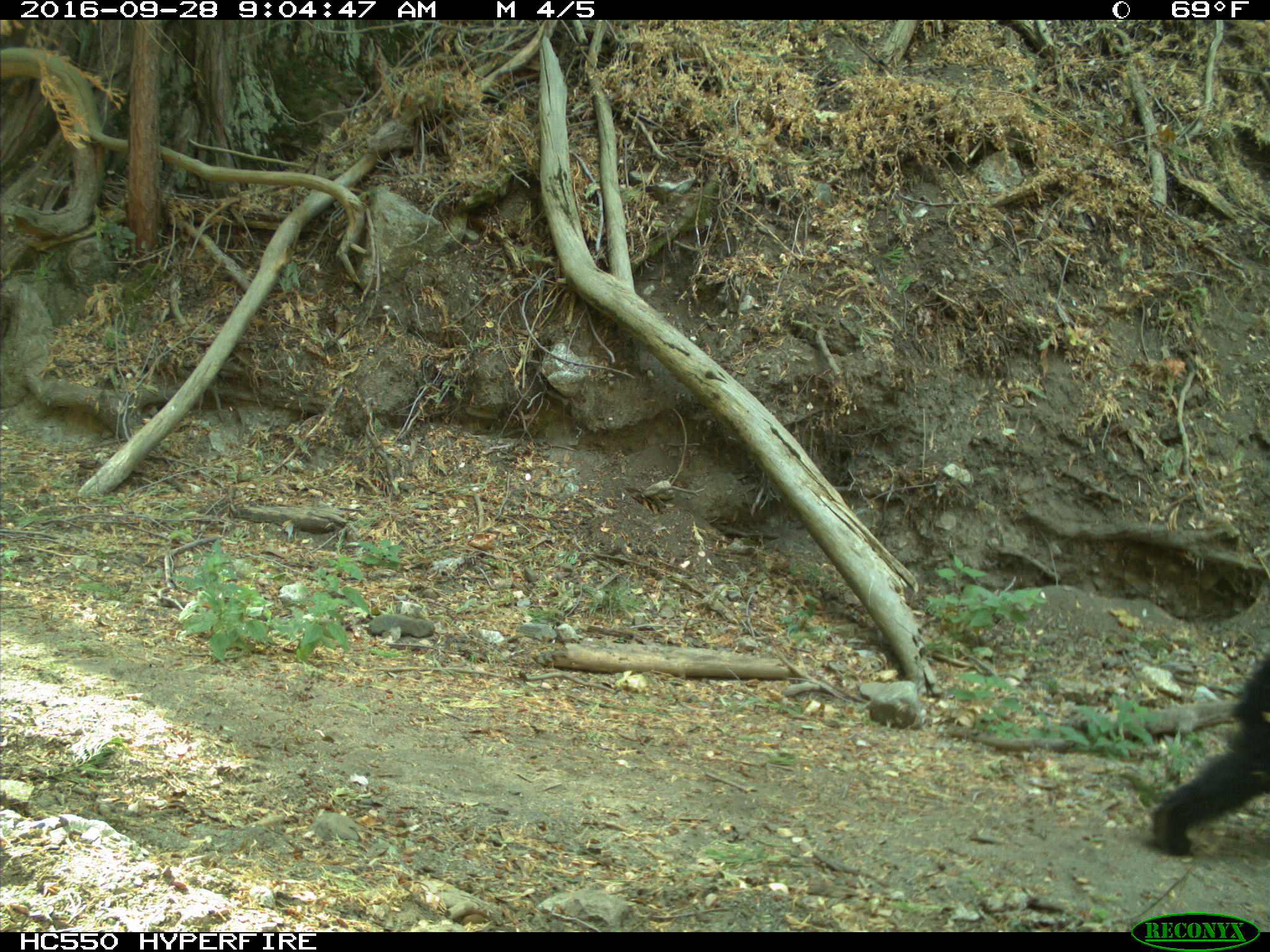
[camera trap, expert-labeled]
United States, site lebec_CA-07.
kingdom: Animalia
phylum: Chordata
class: Mammalia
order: Carnivora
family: Ursidae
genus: Ursus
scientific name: Ursus americanus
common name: american black bear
Ursus americanus (american black bear).